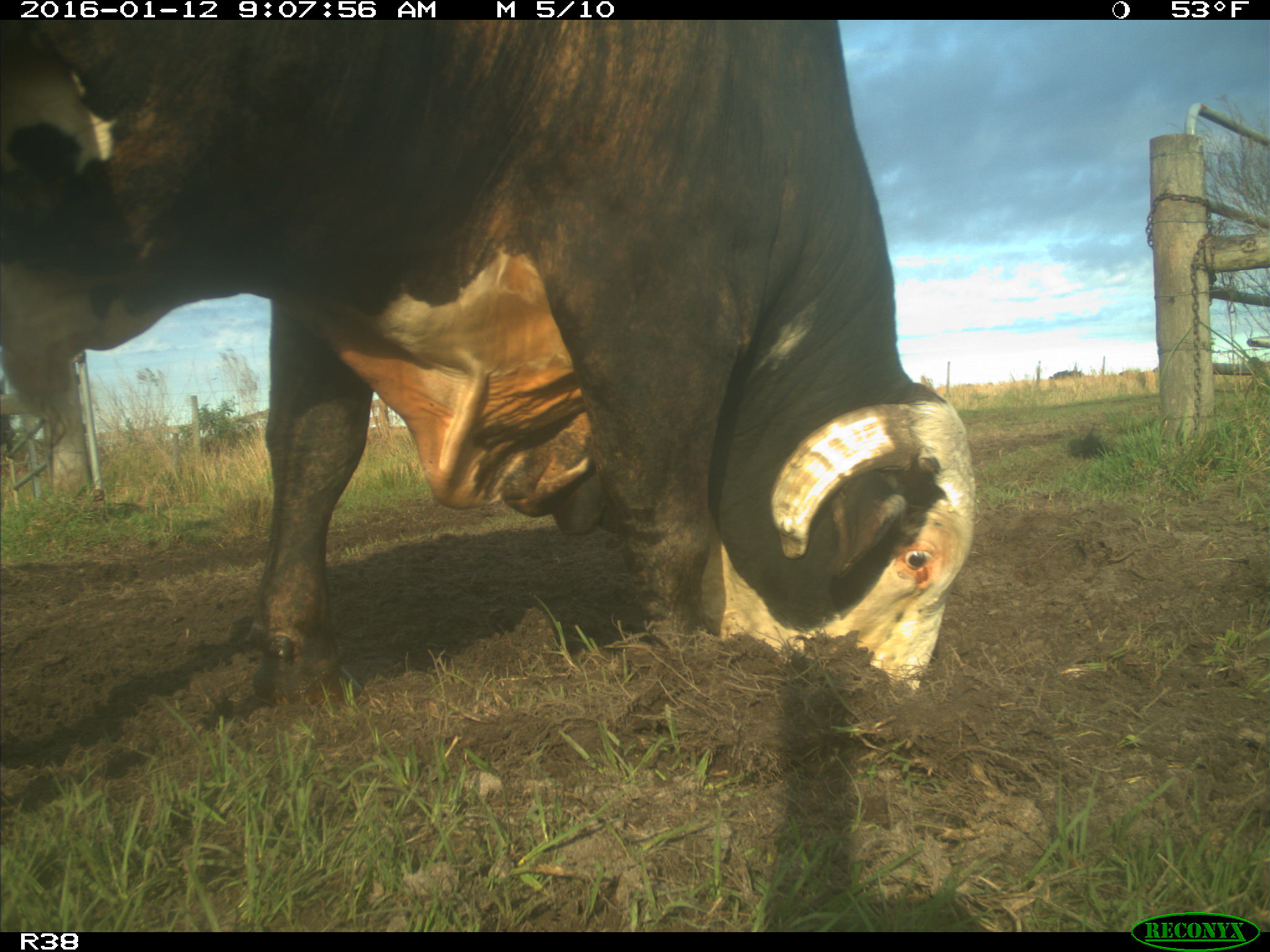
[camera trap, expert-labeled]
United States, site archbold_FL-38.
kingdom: Animalia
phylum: Chordata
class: Mammalia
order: Artiodactyla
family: Bovidae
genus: Bos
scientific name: Bos taurus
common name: domestic cow